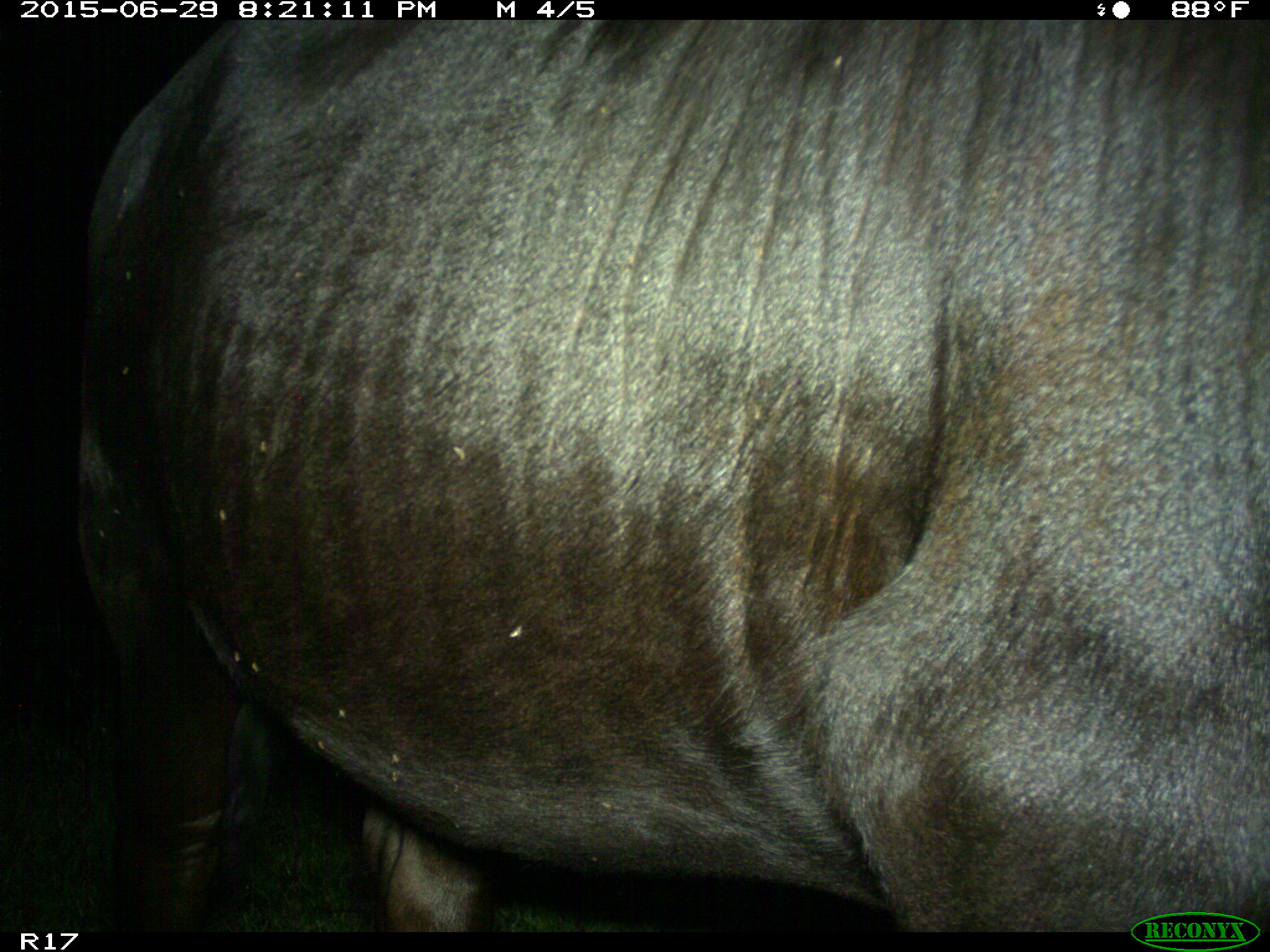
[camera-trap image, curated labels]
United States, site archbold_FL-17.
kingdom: Animalia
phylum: Chordata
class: Mammalia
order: Artiodactyla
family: Bovidae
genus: Bos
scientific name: Bos taurus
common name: domestic cow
Bos taurus (domestic cow).